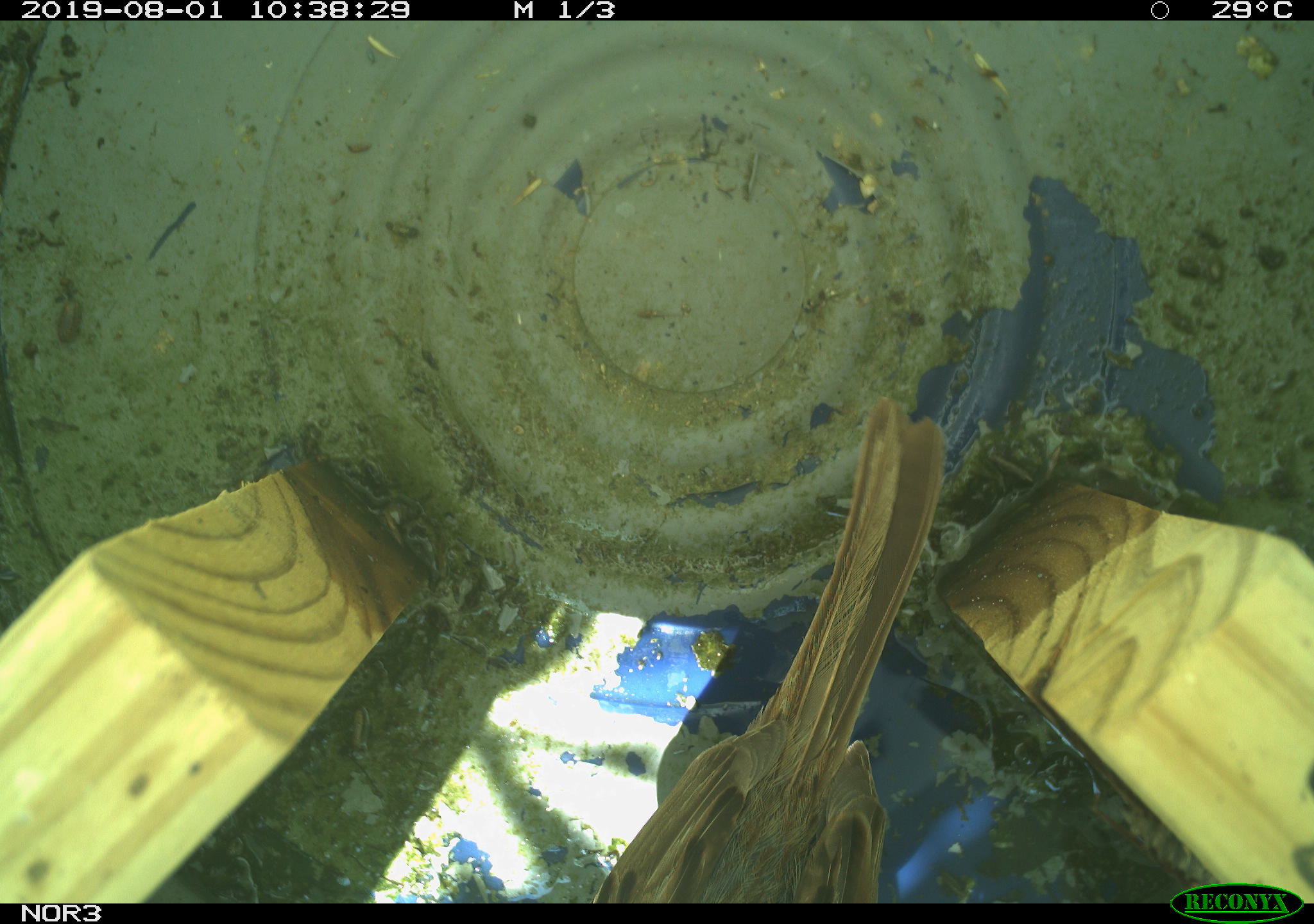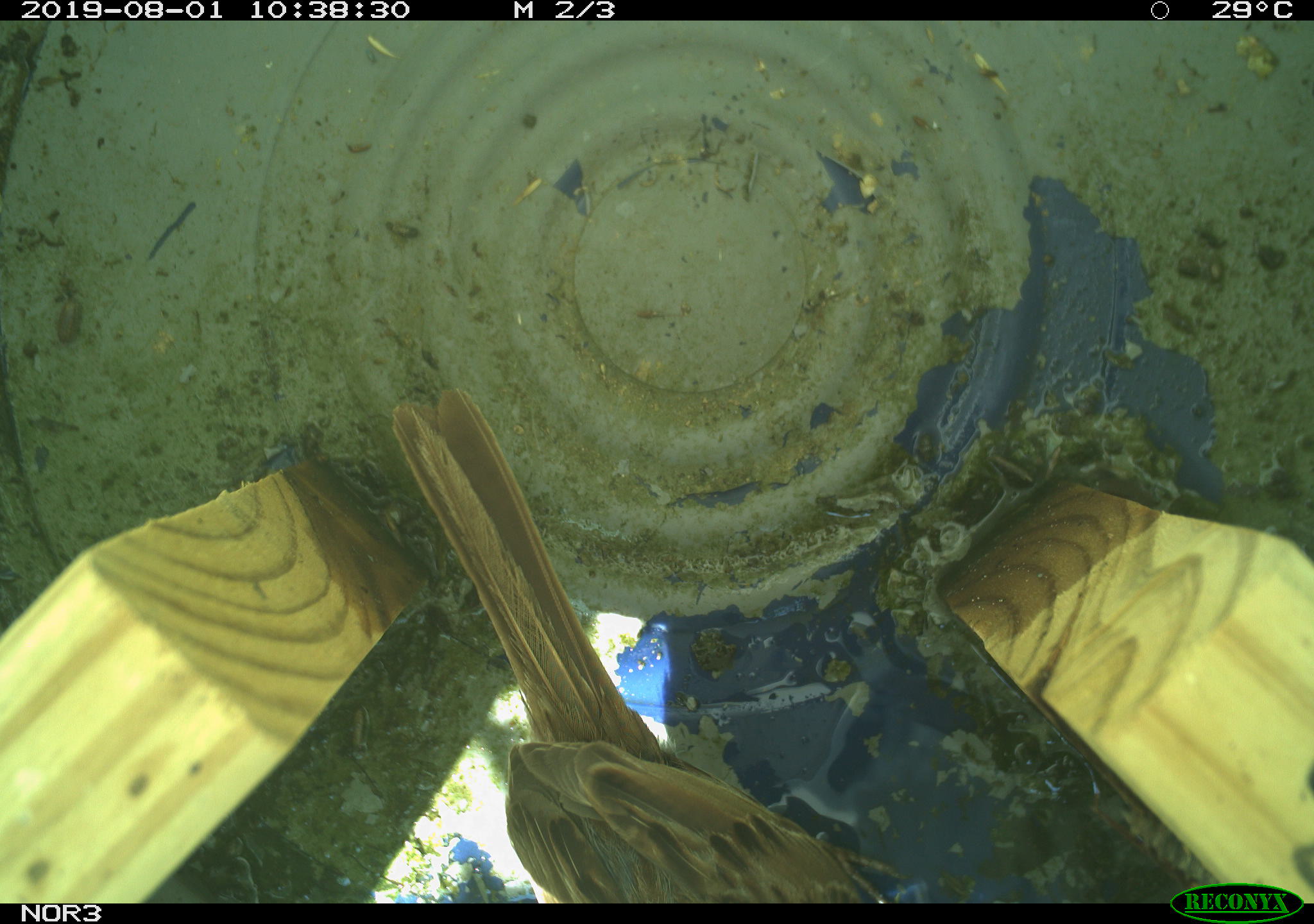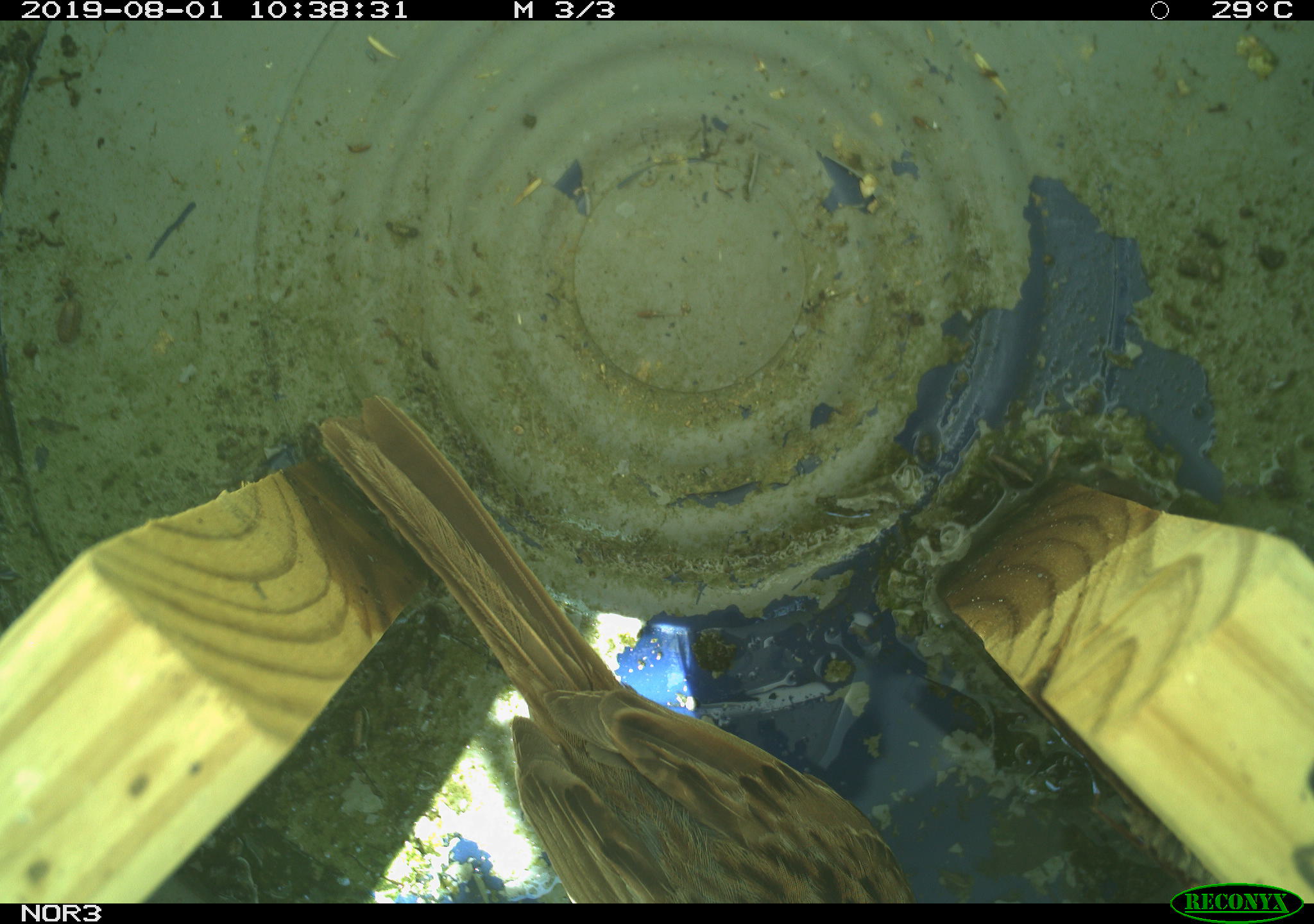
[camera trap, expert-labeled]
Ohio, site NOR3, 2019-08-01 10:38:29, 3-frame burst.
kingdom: Animalia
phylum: Chordata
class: Aves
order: Passeriformes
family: Passerellidae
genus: Melospiza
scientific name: Melospiza melodia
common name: song sparrow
Song sparrow (Melospiza melodia).